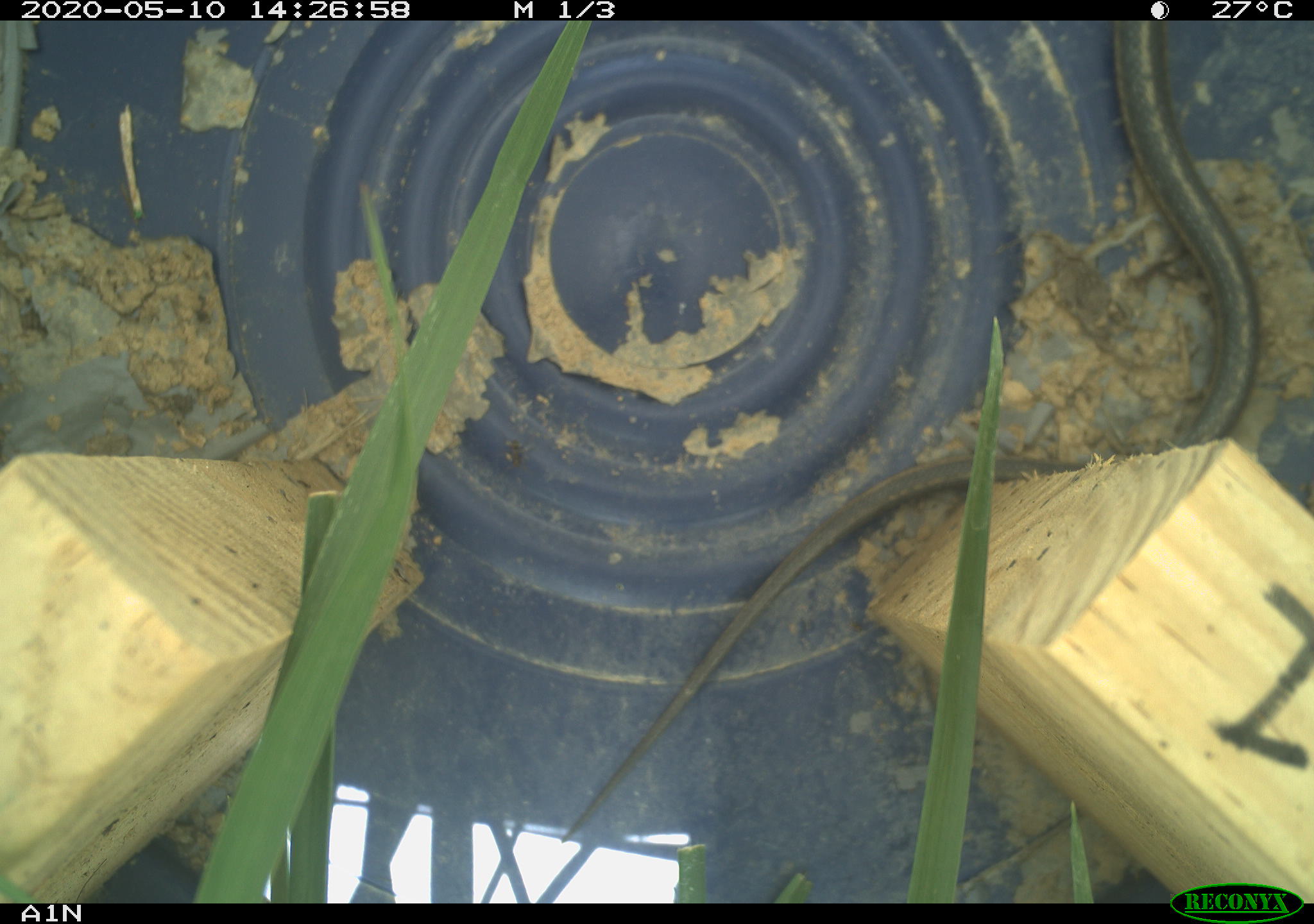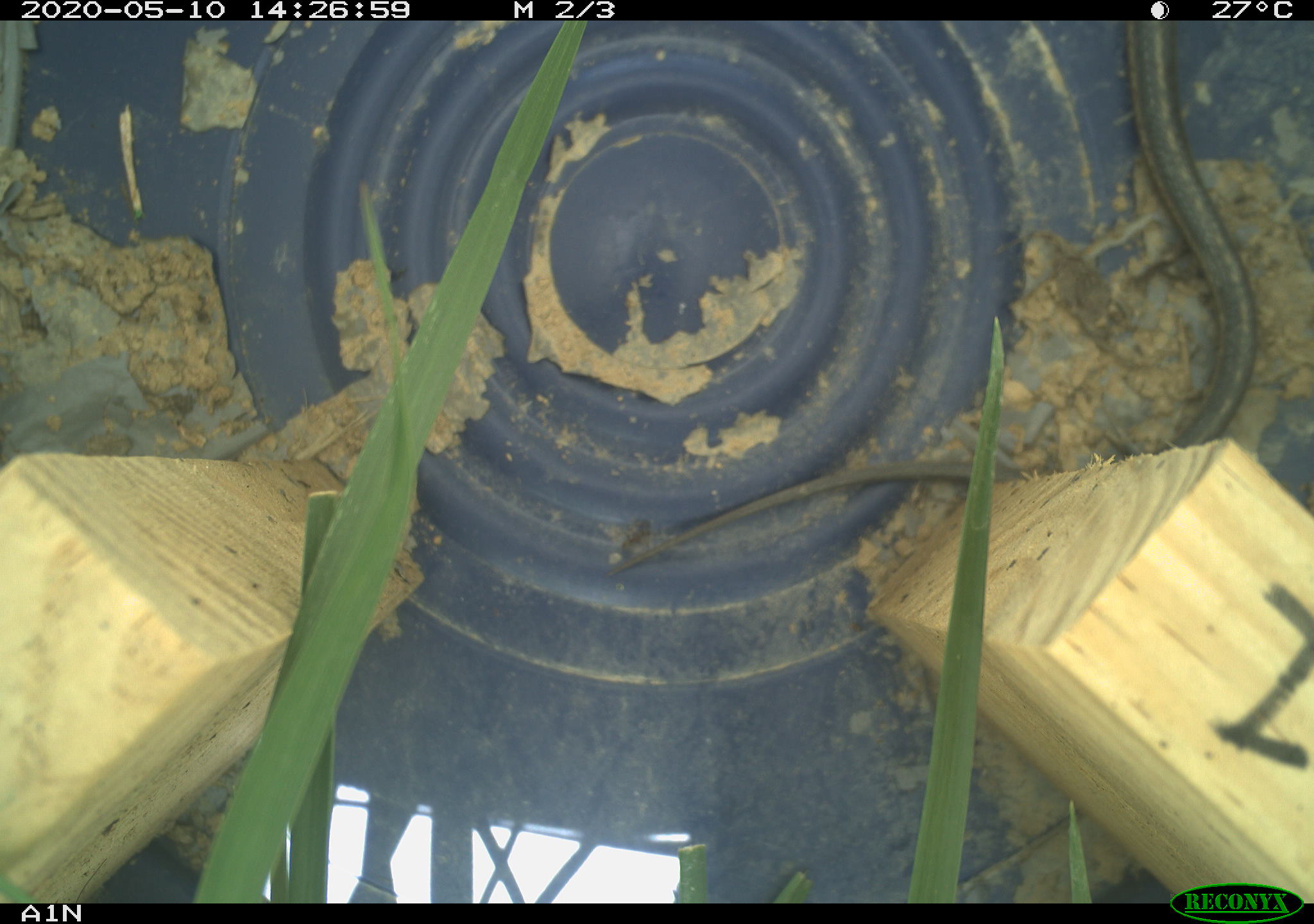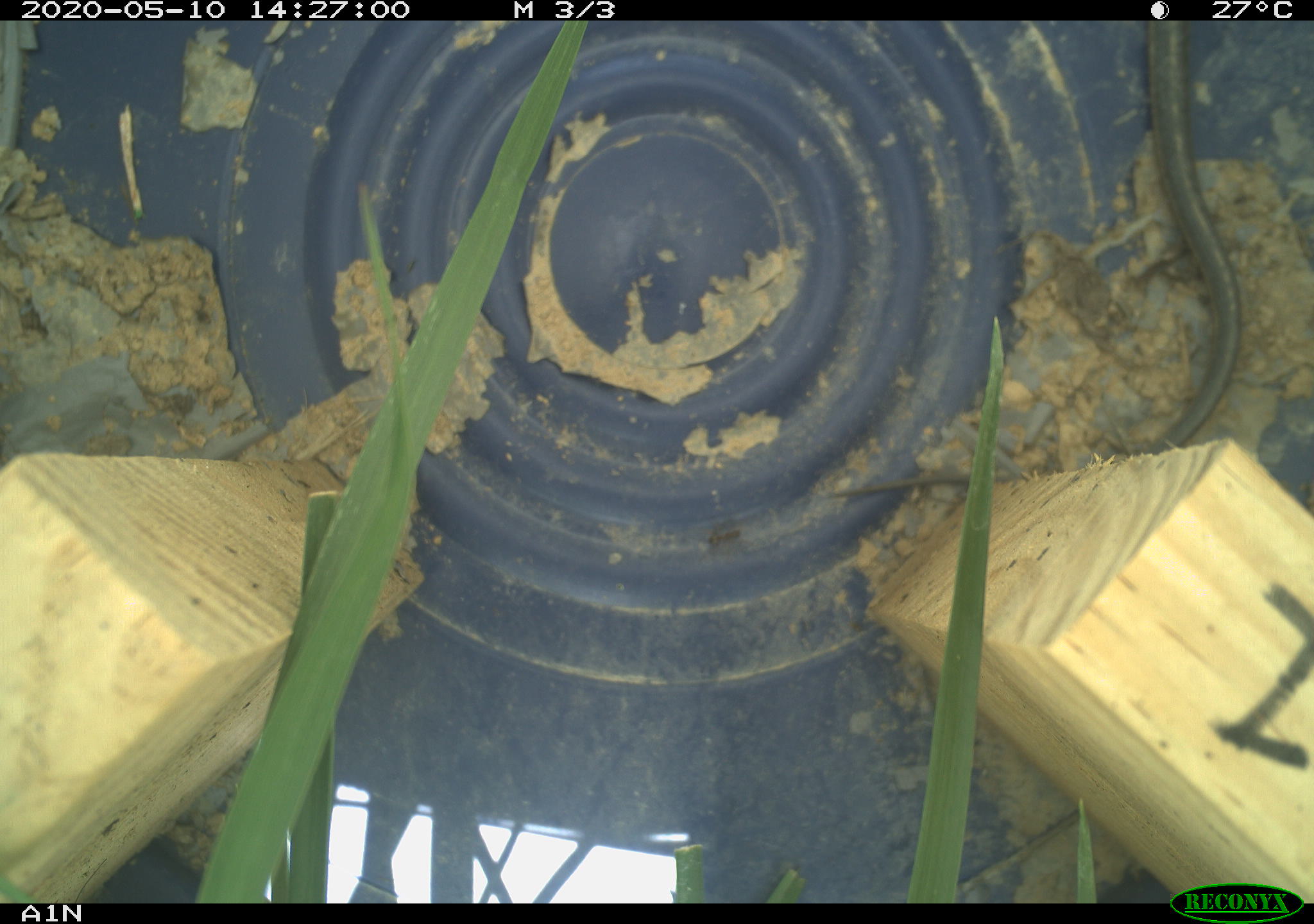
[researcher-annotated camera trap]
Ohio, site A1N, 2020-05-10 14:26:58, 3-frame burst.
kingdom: Animalia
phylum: Chordata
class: Reptilia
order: Squamata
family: Colubridae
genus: Thamnophis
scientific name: Thamnophis sirtalis sirtalis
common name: eastern gartersnake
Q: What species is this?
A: Eastern gartersnake (Thamnophis sirtalis sirtalis).